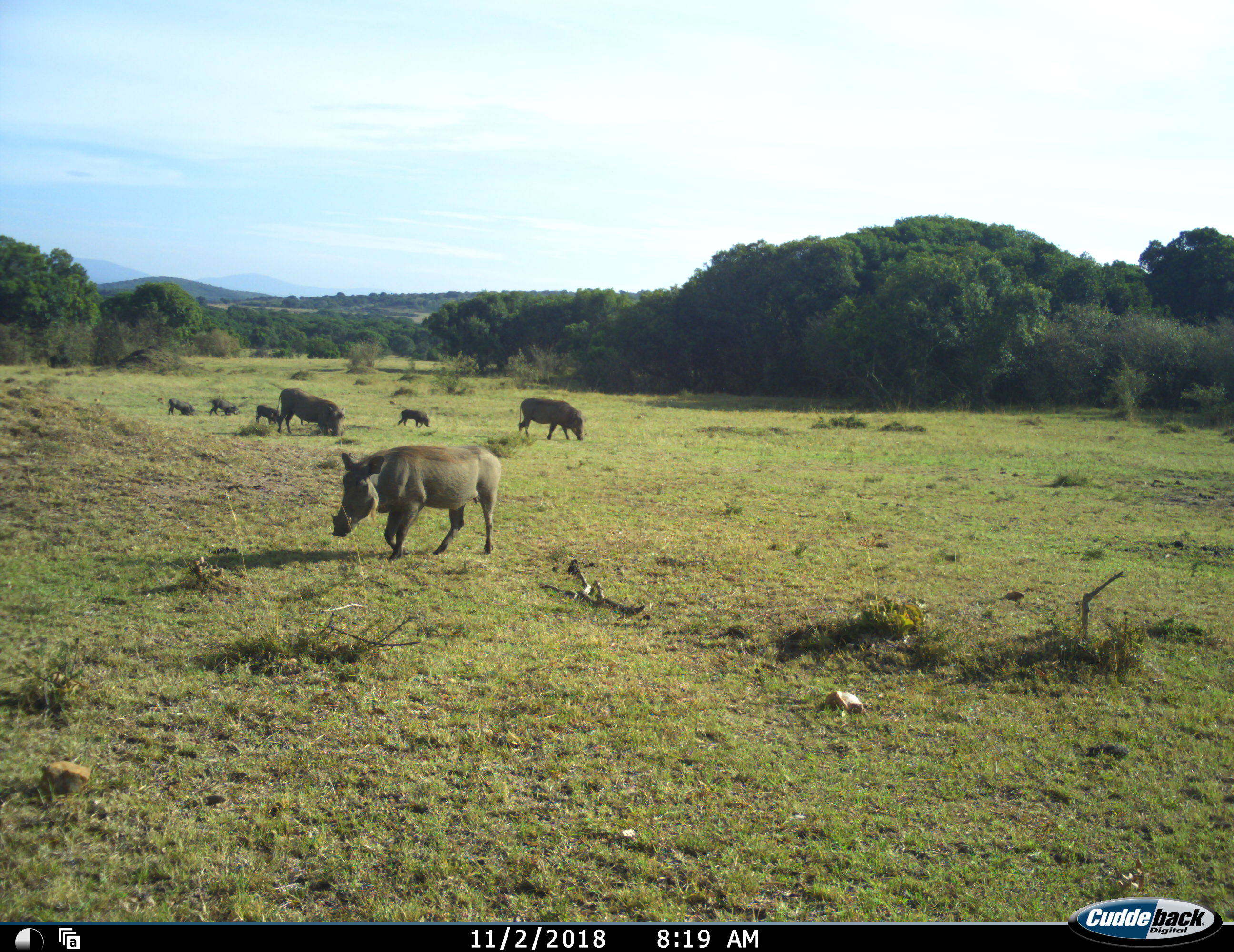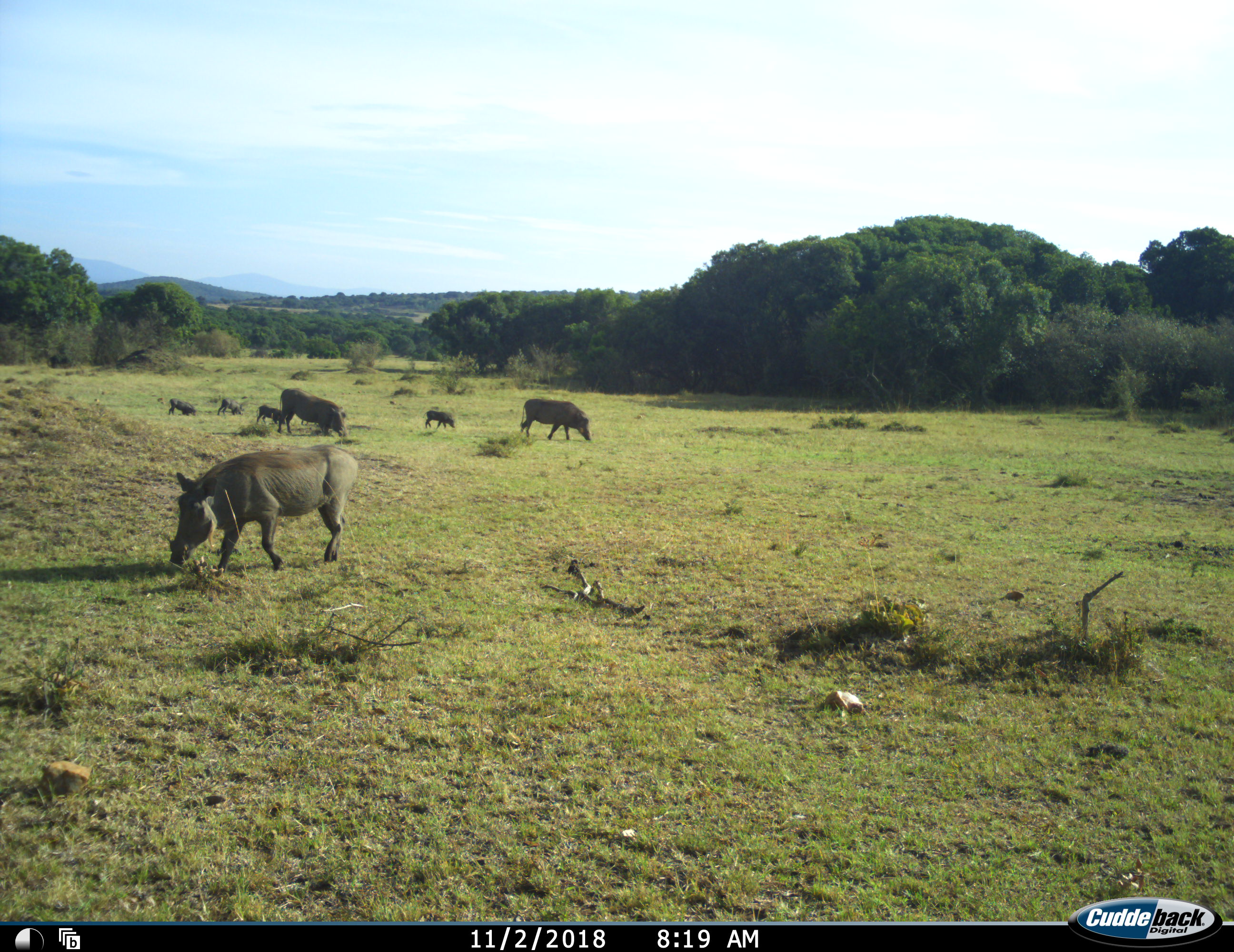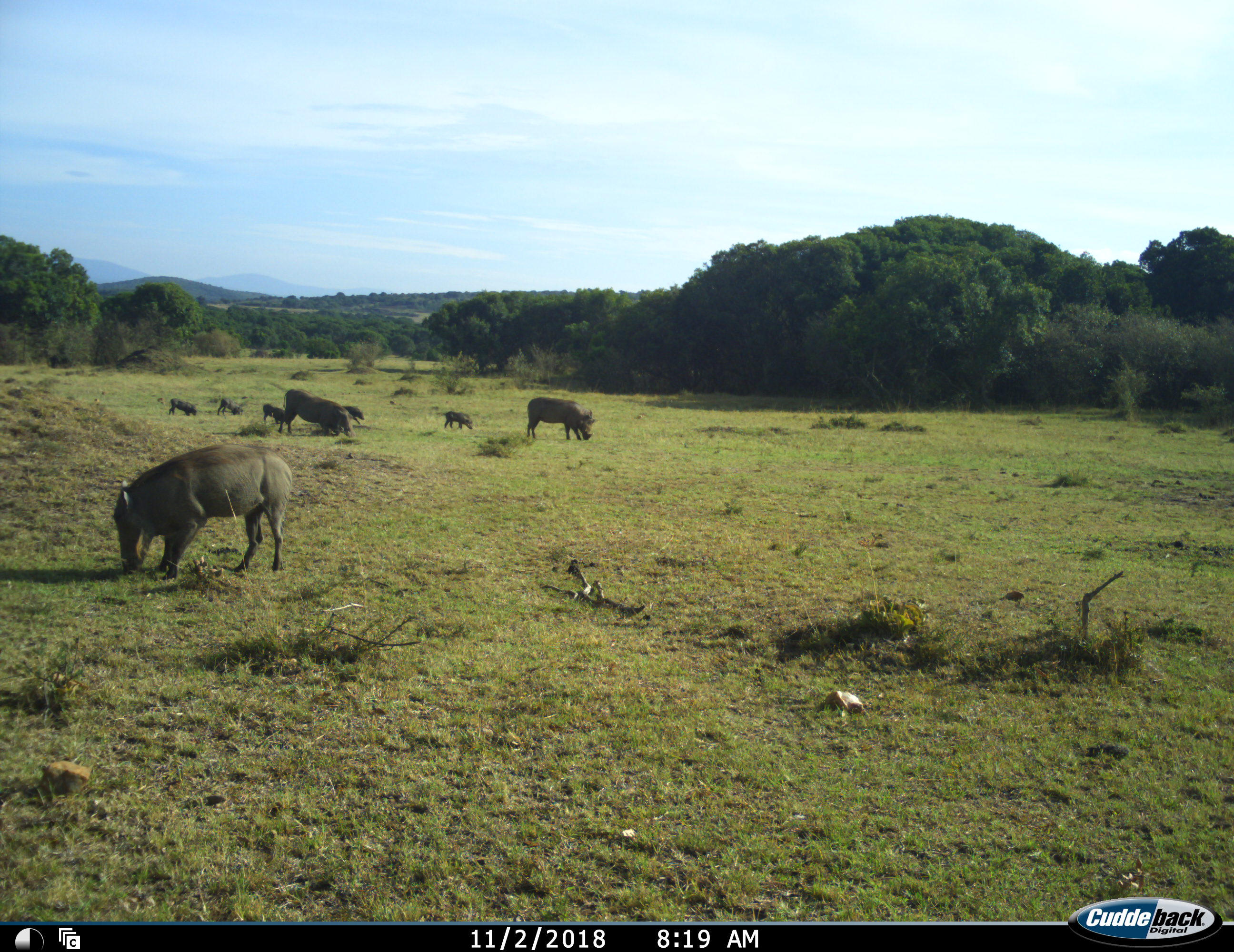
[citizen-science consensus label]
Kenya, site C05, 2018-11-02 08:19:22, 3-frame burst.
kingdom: Animalia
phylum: Chordata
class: Mammalia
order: Artiodactyla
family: Suidae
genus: Phacochoerus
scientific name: Phacochoerus africanus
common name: warthog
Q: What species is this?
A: Warthog (Phacochoerus africanus).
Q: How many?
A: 7.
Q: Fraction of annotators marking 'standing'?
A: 33%.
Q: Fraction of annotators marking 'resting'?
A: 0%.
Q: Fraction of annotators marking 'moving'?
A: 56%.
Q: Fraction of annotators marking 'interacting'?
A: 0%.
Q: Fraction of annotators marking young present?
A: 89%.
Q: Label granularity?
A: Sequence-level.